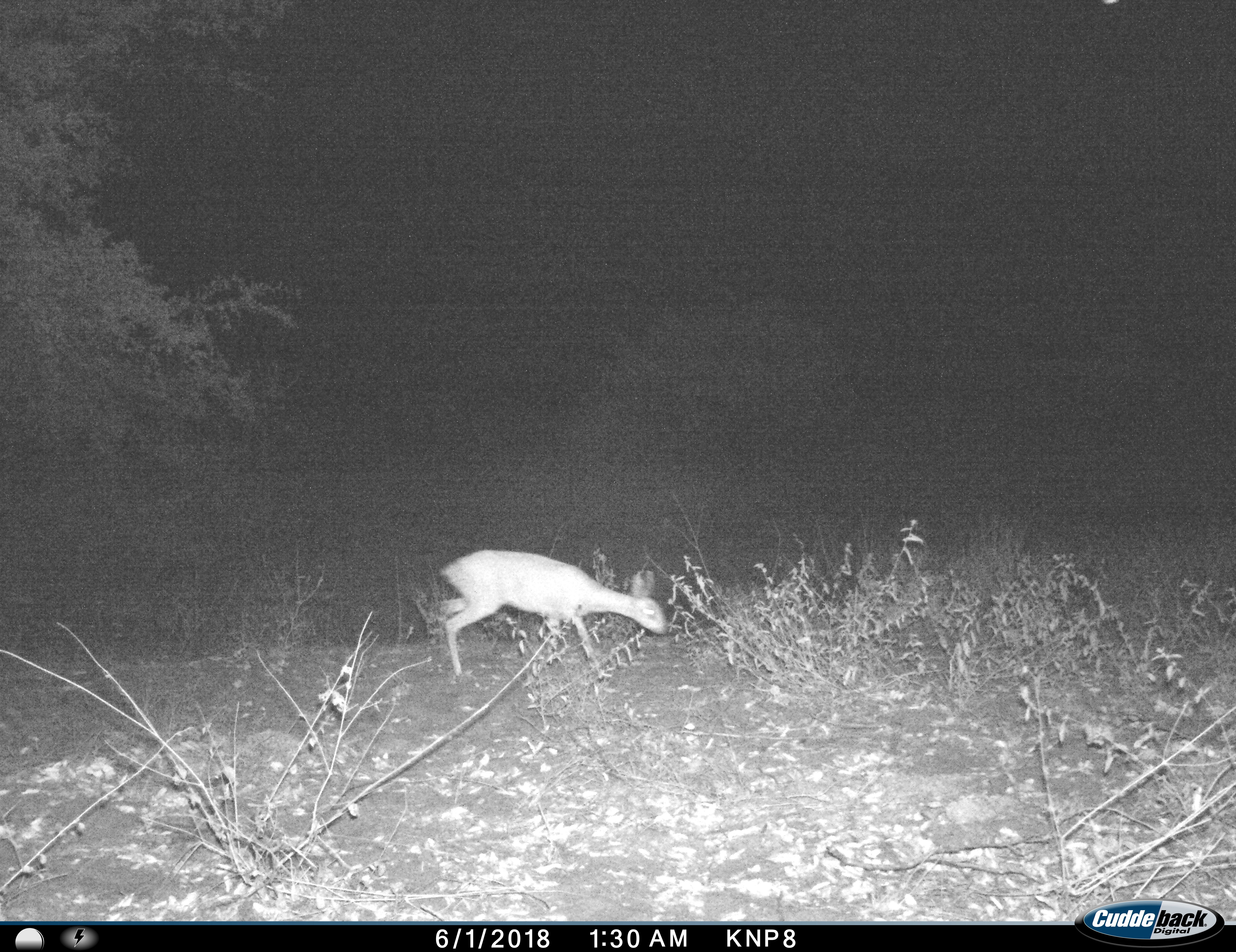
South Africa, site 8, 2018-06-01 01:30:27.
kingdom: Animalia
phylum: Chordata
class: Mammalia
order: Artiodactyla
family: Bovidae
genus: Madoqua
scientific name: Madoqua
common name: dikdik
Dikdik (Madoqua), count 1. Behavior (volunteer vote fractions): standing 0%, resting 0%, moving 100%, interacting 0%. Young present (vote fraction): 0%. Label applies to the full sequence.